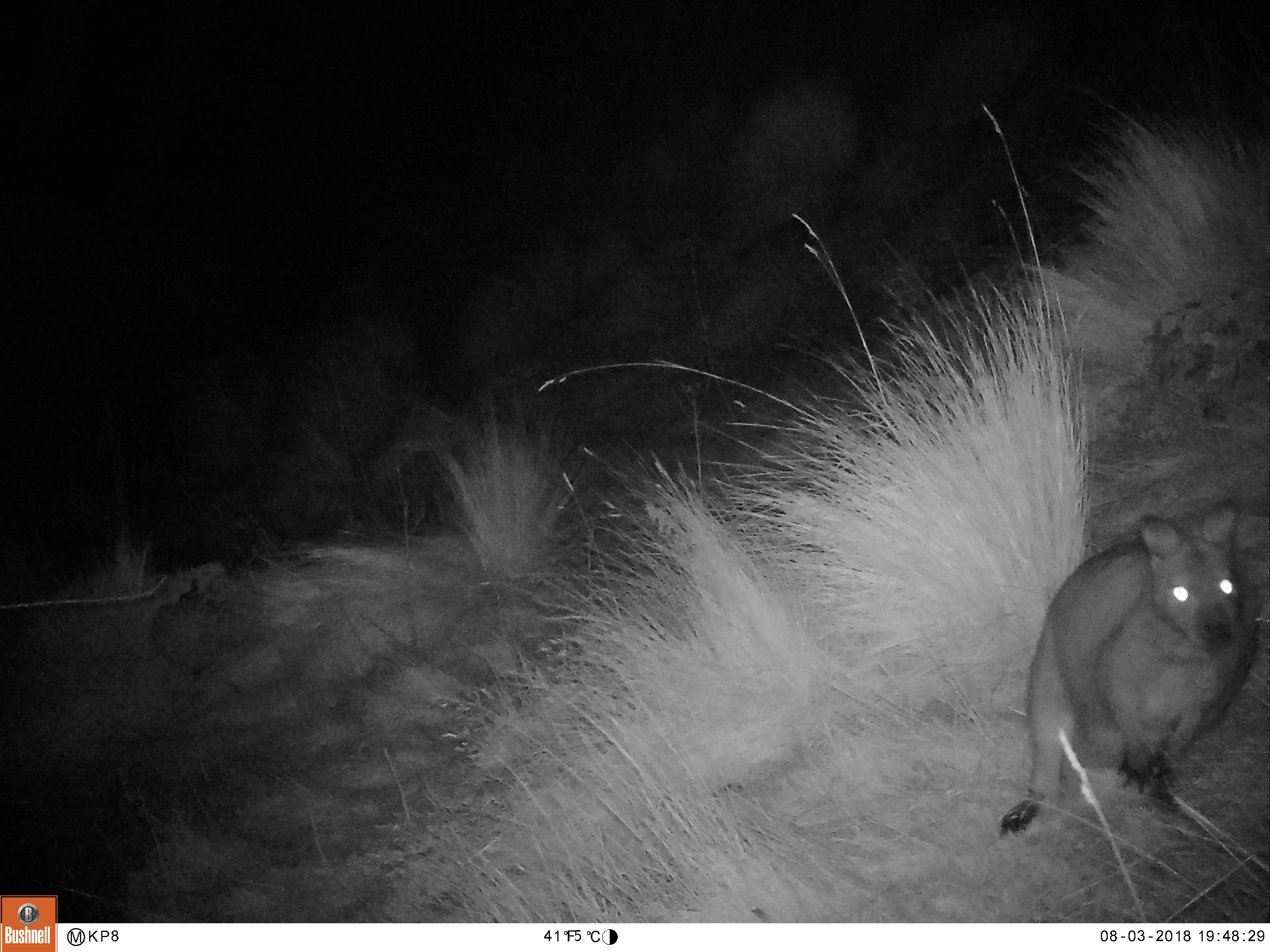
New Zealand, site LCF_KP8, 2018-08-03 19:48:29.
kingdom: Animalia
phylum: Chordata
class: Mammalia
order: Diprotodontia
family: Macropodidae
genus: Notamacropus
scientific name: Notamacropus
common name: wallaby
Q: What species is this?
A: Wallaby (Notamacropus).